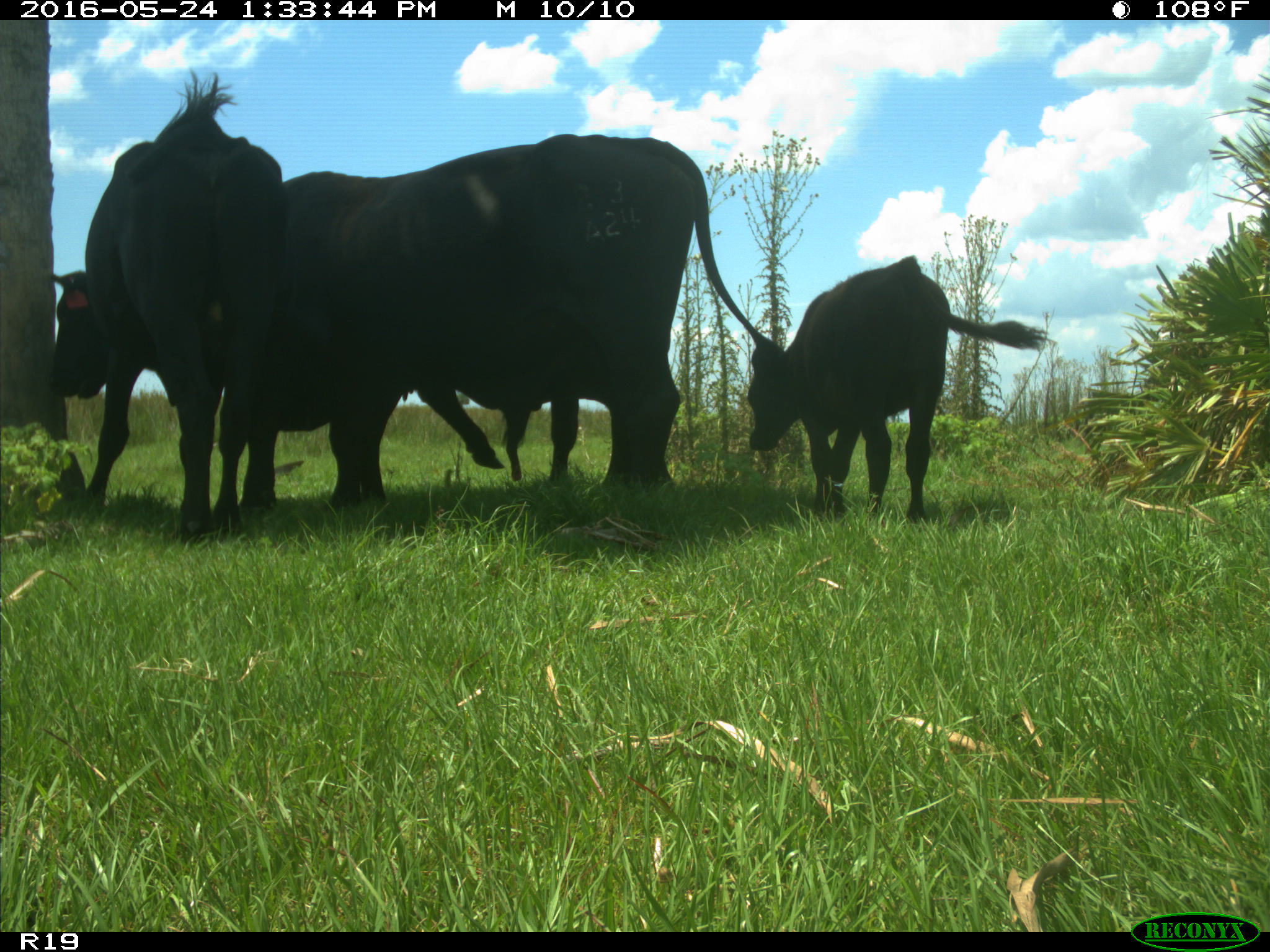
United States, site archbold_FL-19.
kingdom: Animalia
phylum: Chordata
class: Mammalia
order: Artiodactyla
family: Bovidae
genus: Bos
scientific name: Bos taurus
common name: domestic cow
Bos taurus (domestic cow).